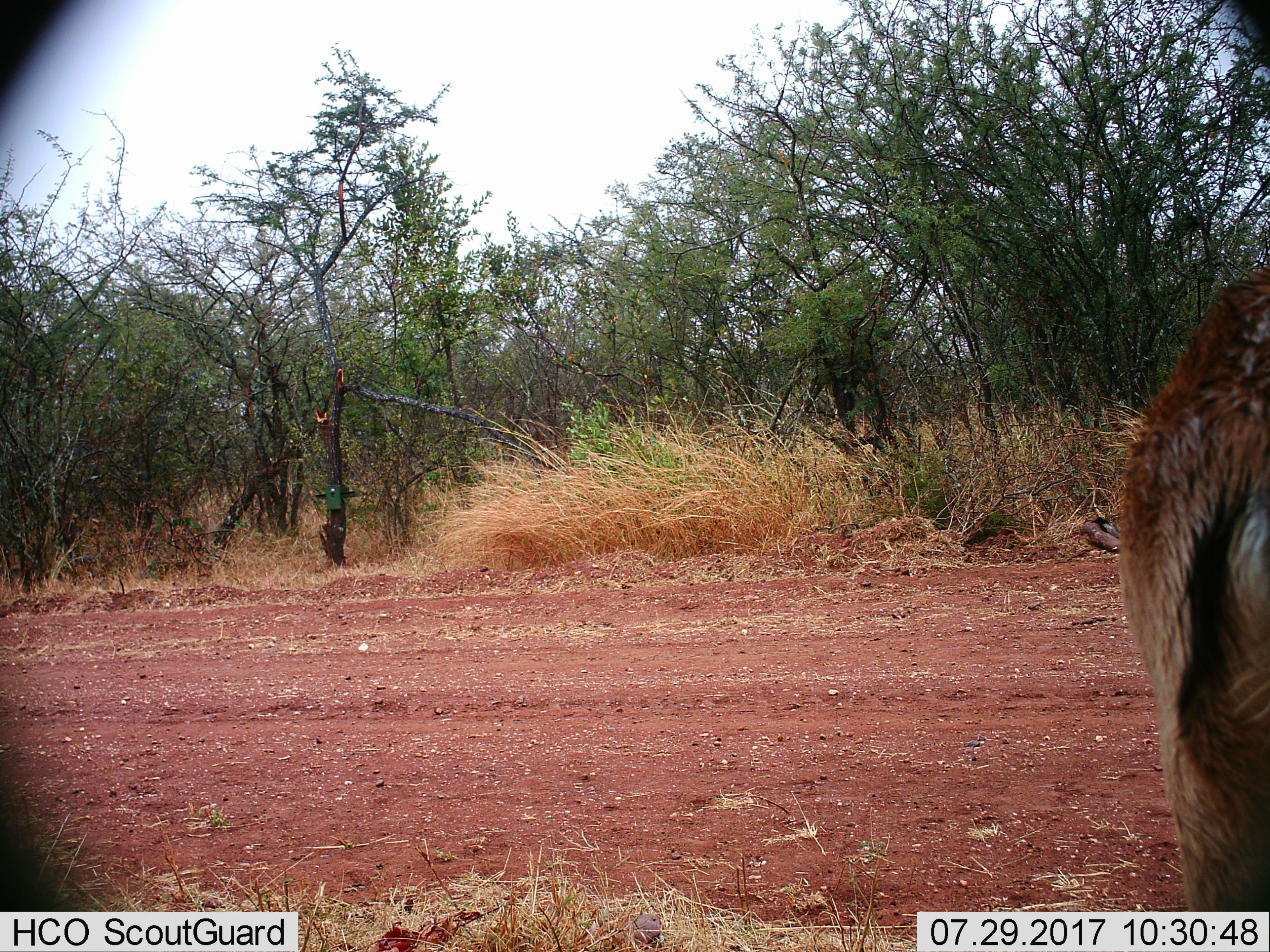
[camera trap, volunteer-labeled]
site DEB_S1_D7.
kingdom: Animalia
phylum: Chordata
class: Mammalia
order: Artiodactyla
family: Bovidae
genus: Aepyceros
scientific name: Aepyceros melampus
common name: impala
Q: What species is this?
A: Impala (Aepyceros melampus).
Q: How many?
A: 1.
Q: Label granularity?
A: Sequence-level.